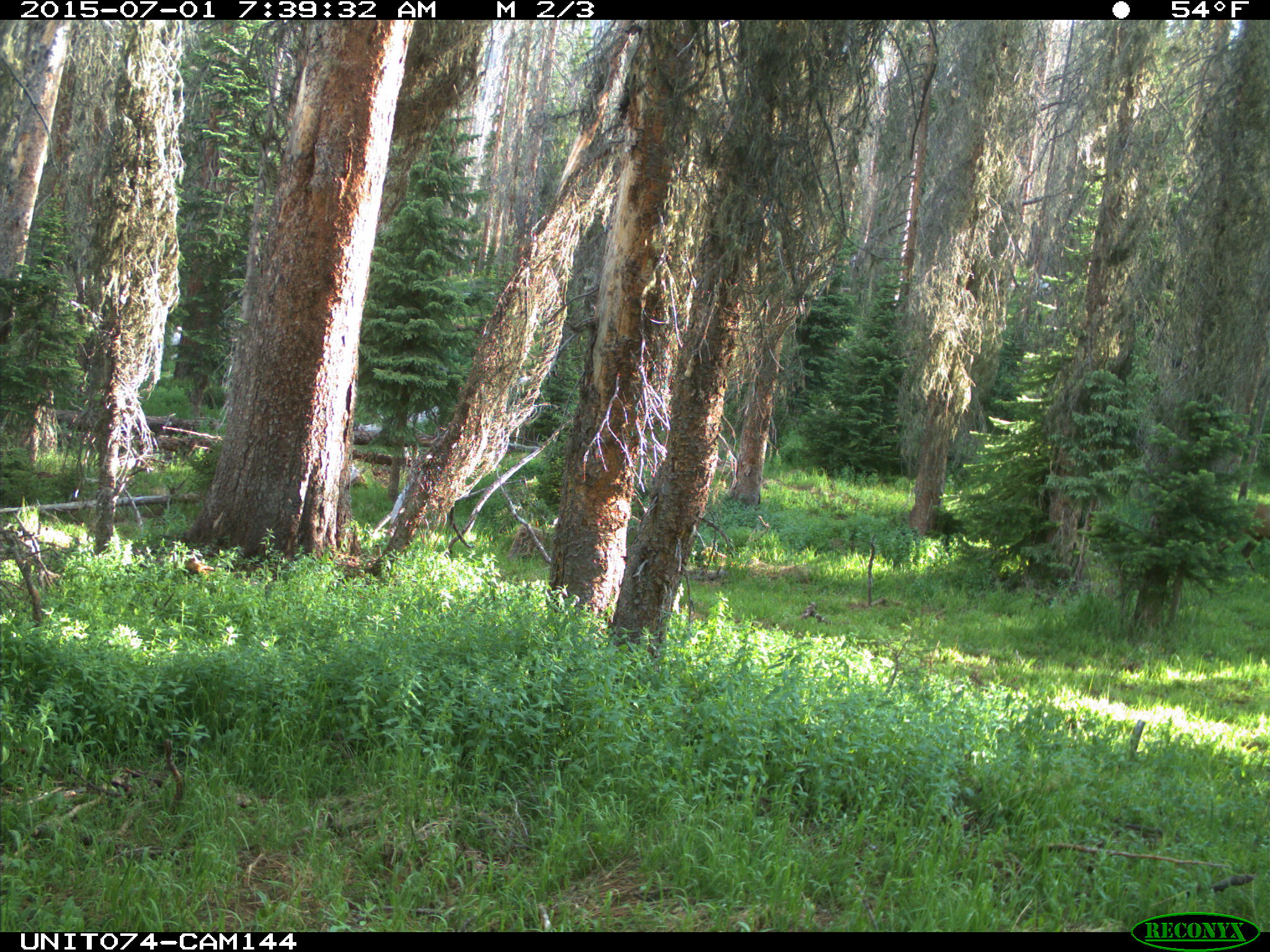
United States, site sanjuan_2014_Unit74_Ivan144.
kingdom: Animalia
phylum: Chordata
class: Mammalia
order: Artiodactyla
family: Cervidae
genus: Cervus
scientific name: Cervus elaphus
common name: red deer